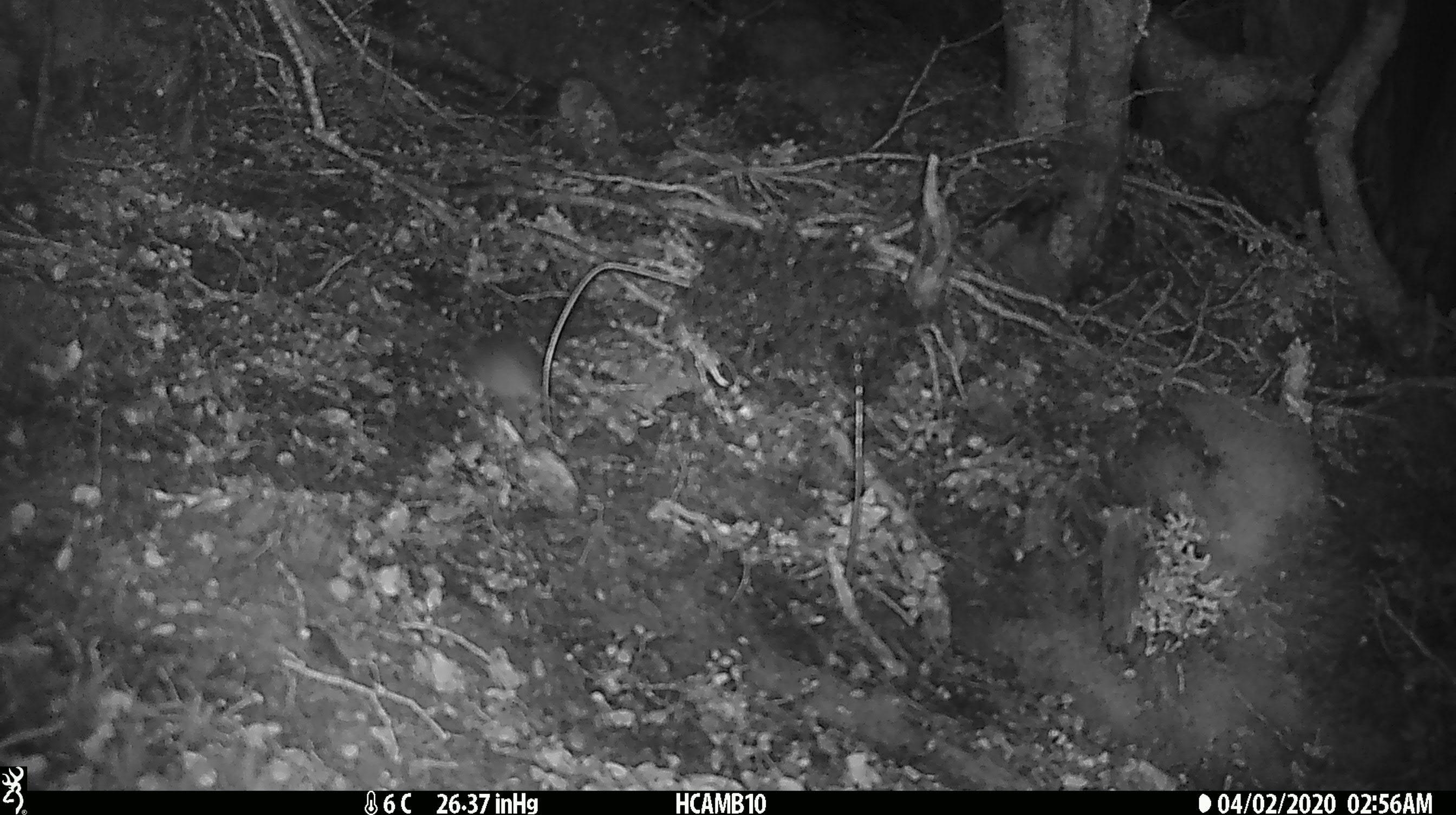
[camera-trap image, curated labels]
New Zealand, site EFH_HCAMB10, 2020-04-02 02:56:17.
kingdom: Animalia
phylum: Chordata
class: Mammalia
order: Rodentia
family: Muridae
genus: Mus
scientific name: Mus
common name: mouse